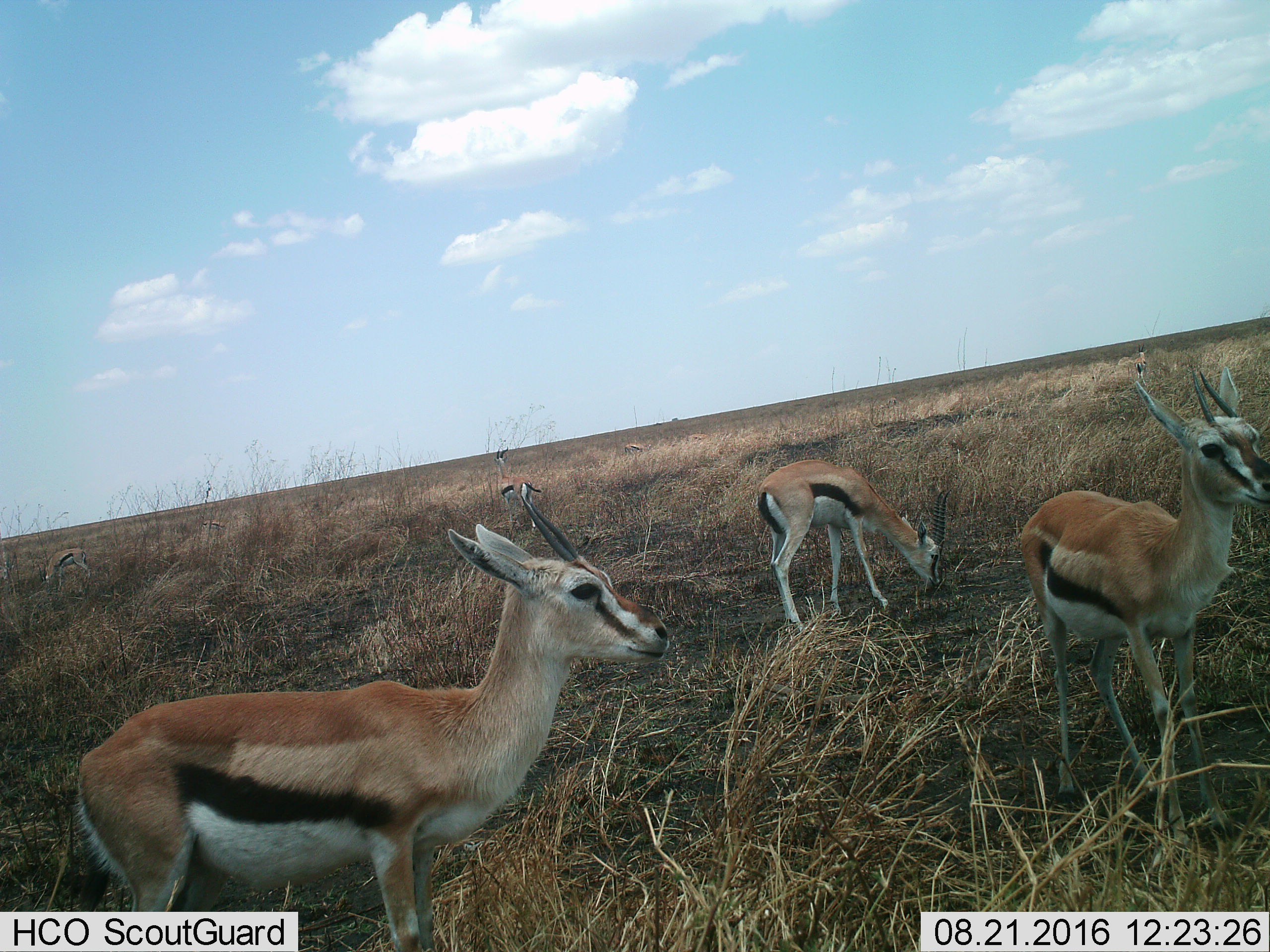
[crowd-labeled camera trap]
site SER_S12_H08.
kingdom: Animalia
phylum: Chordata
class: Mammalia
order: Artiodactyla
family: Bovidae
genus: Eudorcas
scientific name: Eudorcas thomsonii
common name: thomson's gazelle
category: gazellethomsons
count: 8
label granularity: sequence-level